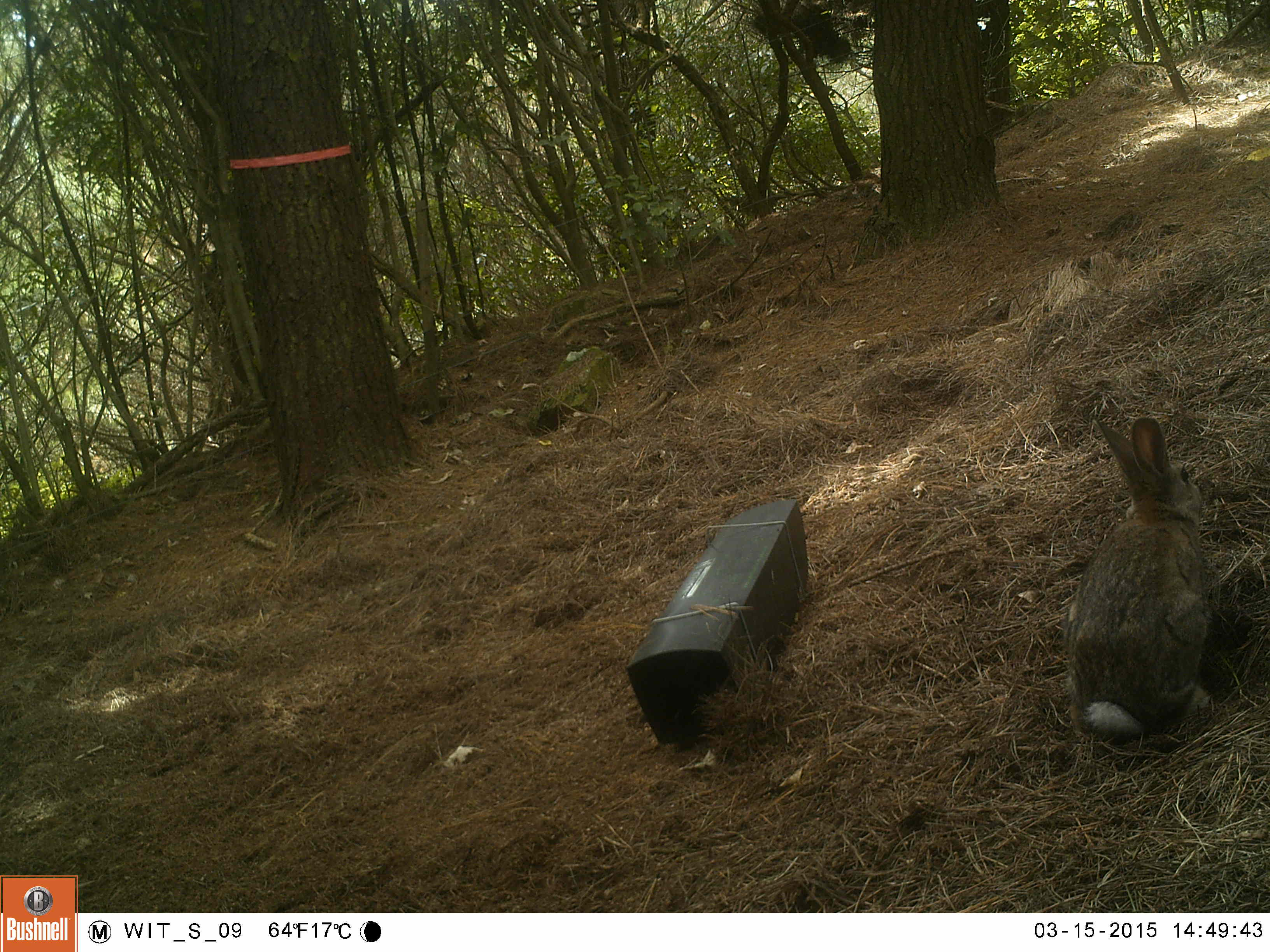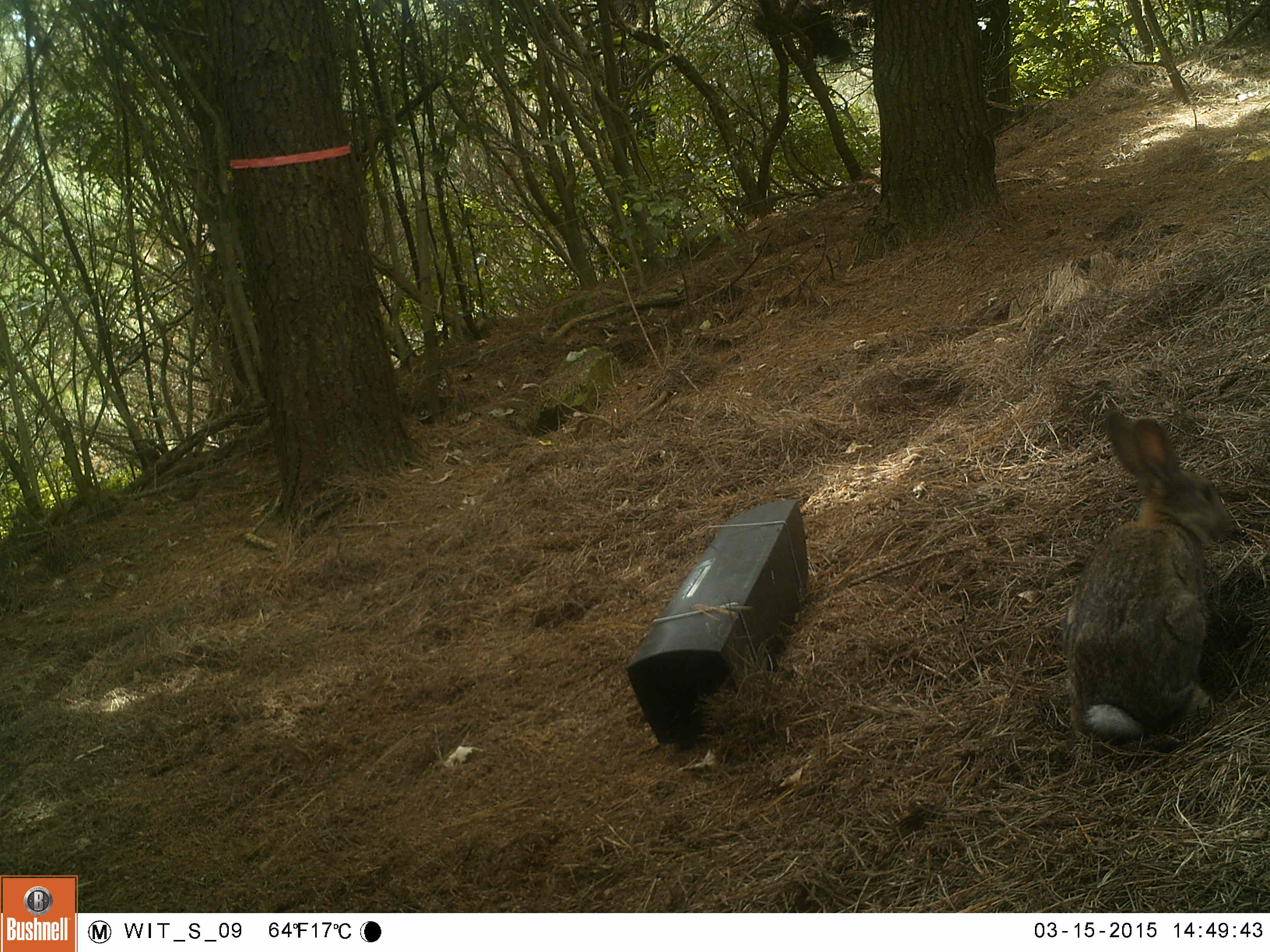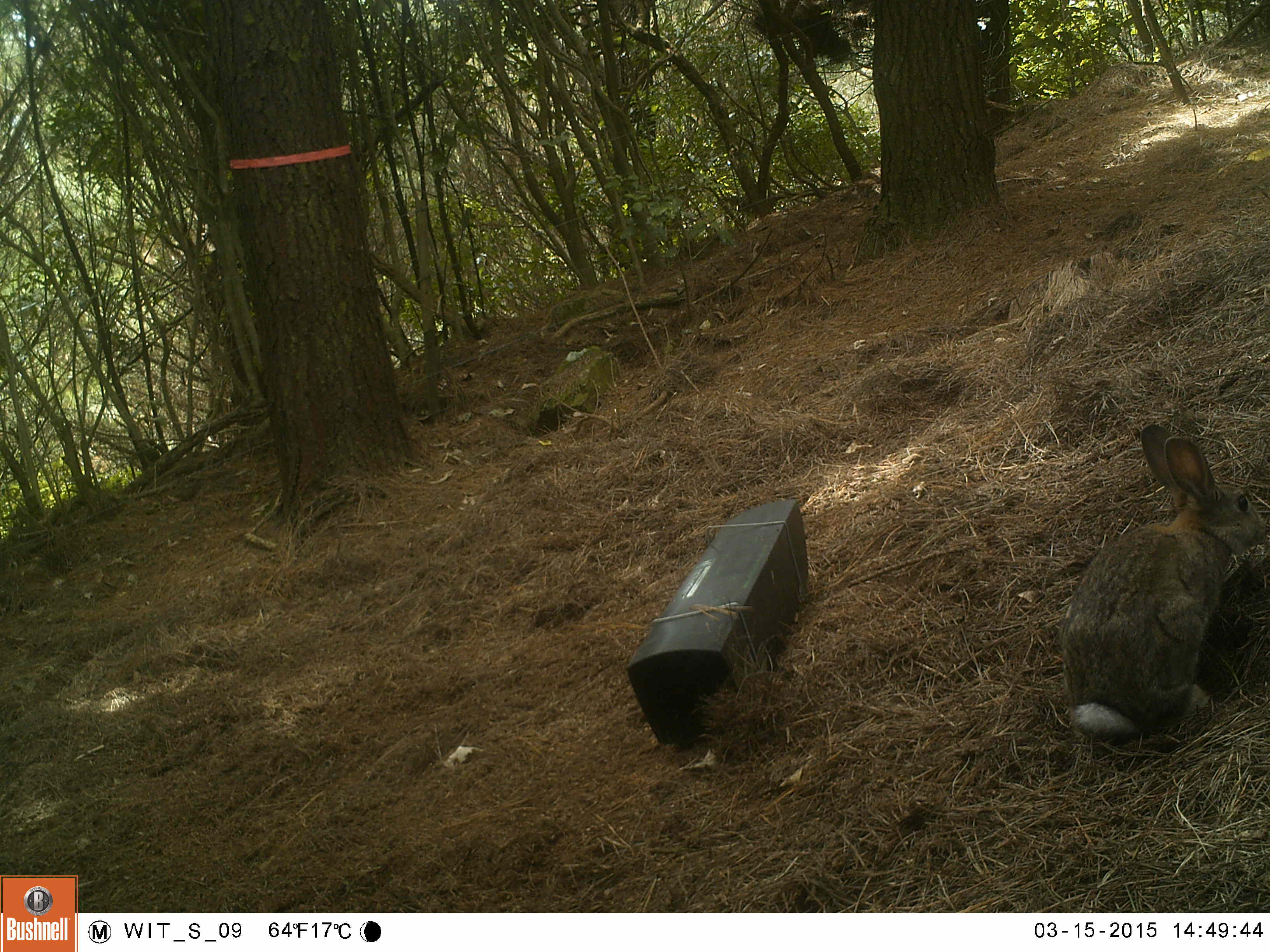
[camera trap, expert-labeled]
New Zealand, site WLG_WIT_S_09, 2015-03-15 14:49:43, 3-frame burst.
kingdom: Animalia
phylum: Chordata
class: Mammalia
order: Lagomorpha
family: Leporidae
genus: Oryctolagus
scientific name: Oryctolagus cuniculus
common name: european rabbit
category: rabbit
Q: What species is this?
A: Rabbit (european rabbit) (Oryctolagus cuniculus).